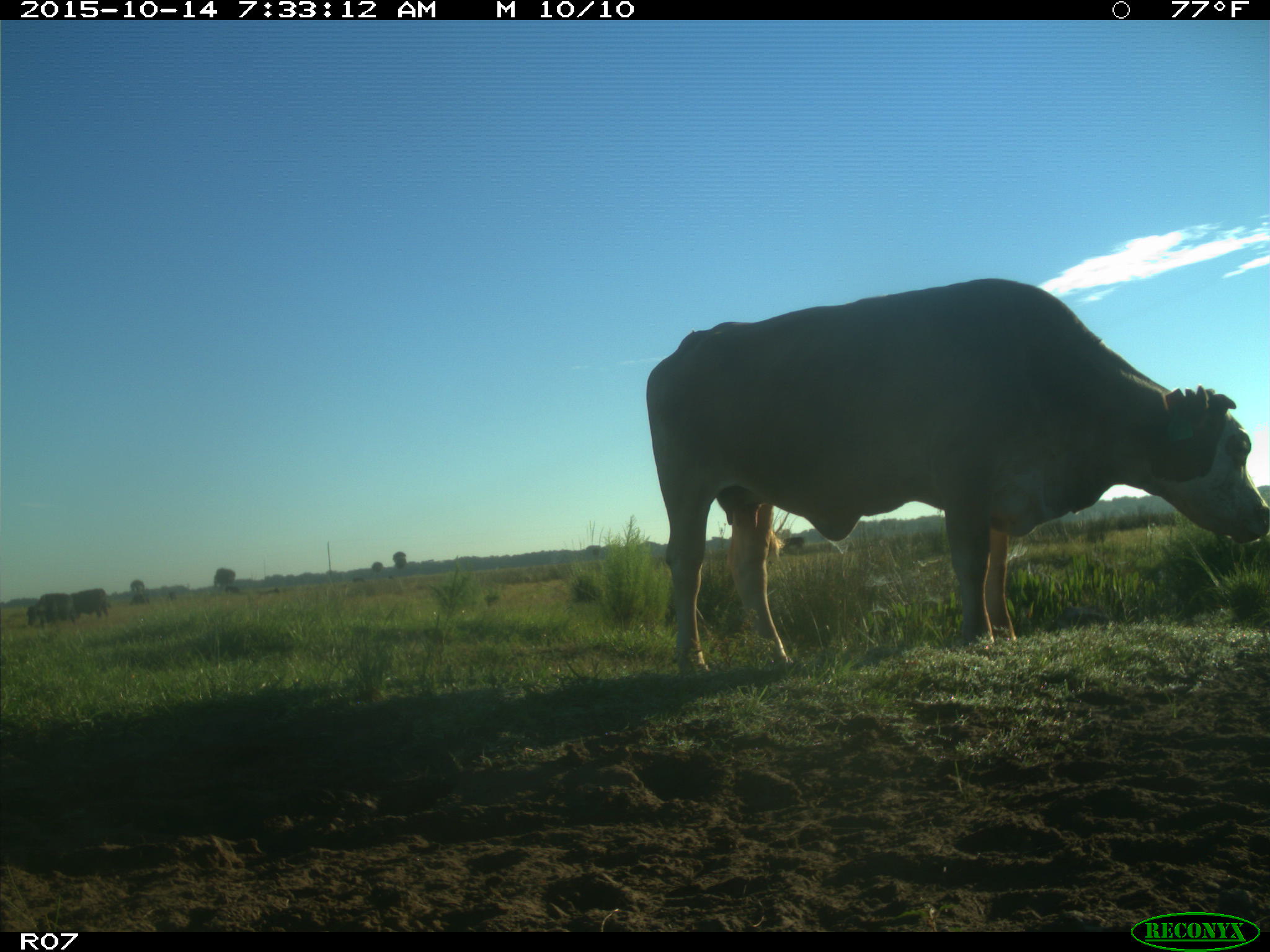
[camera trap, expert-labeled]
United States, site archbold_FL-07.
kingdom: Animalia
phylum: Chordata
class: Mammalia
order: Artiodactyla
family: Bovidae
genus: Bos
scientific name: Bos taurus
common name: domestic cow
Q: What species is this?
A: Bos taurus (domestic cow).